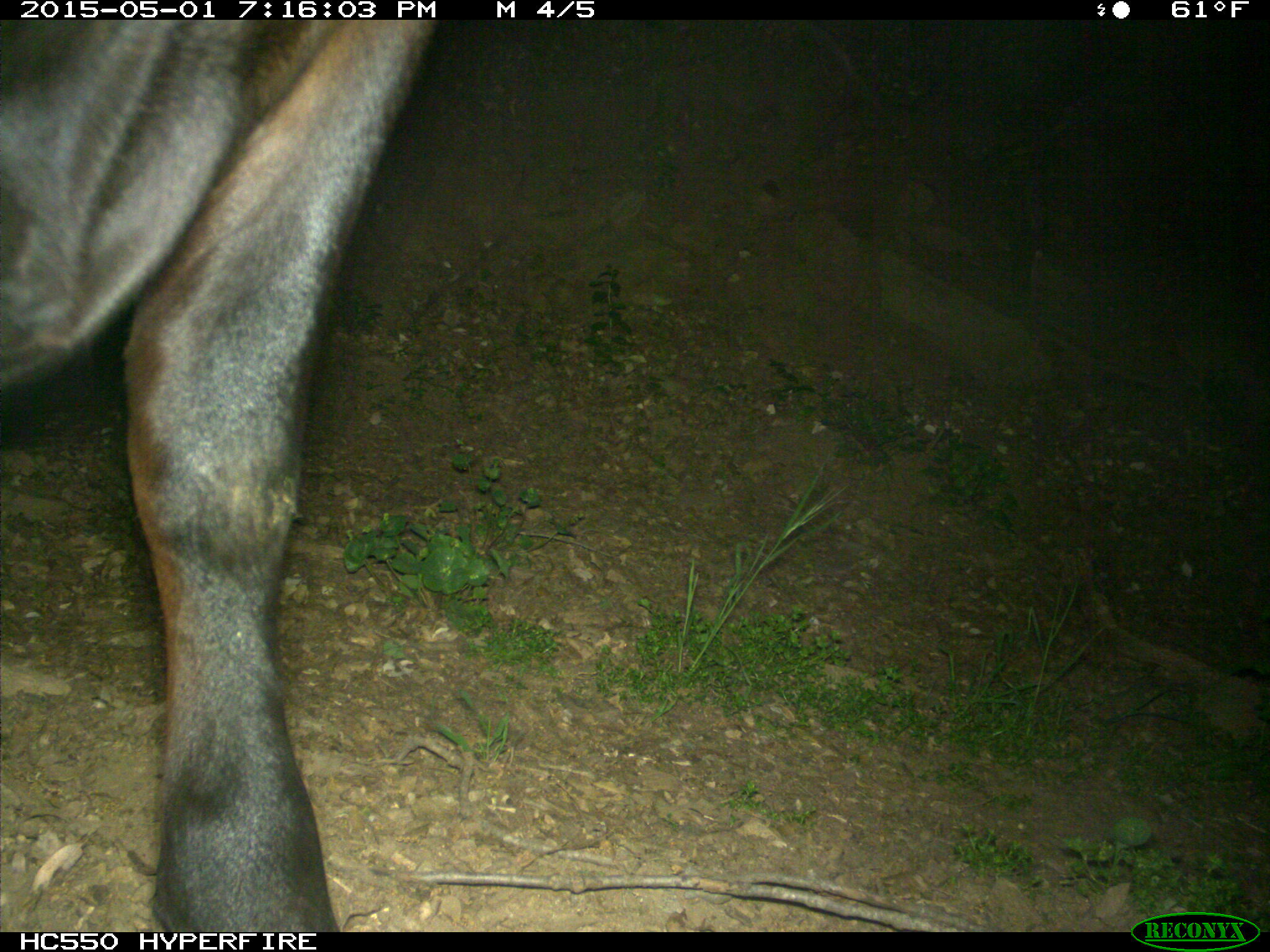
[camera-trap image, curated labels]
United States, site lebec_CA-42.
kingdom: Animalia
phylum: Chordata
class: Mammalia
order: Artiodactyla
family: Bovidae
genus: Bos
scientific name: Bos taurus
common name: domestic cow